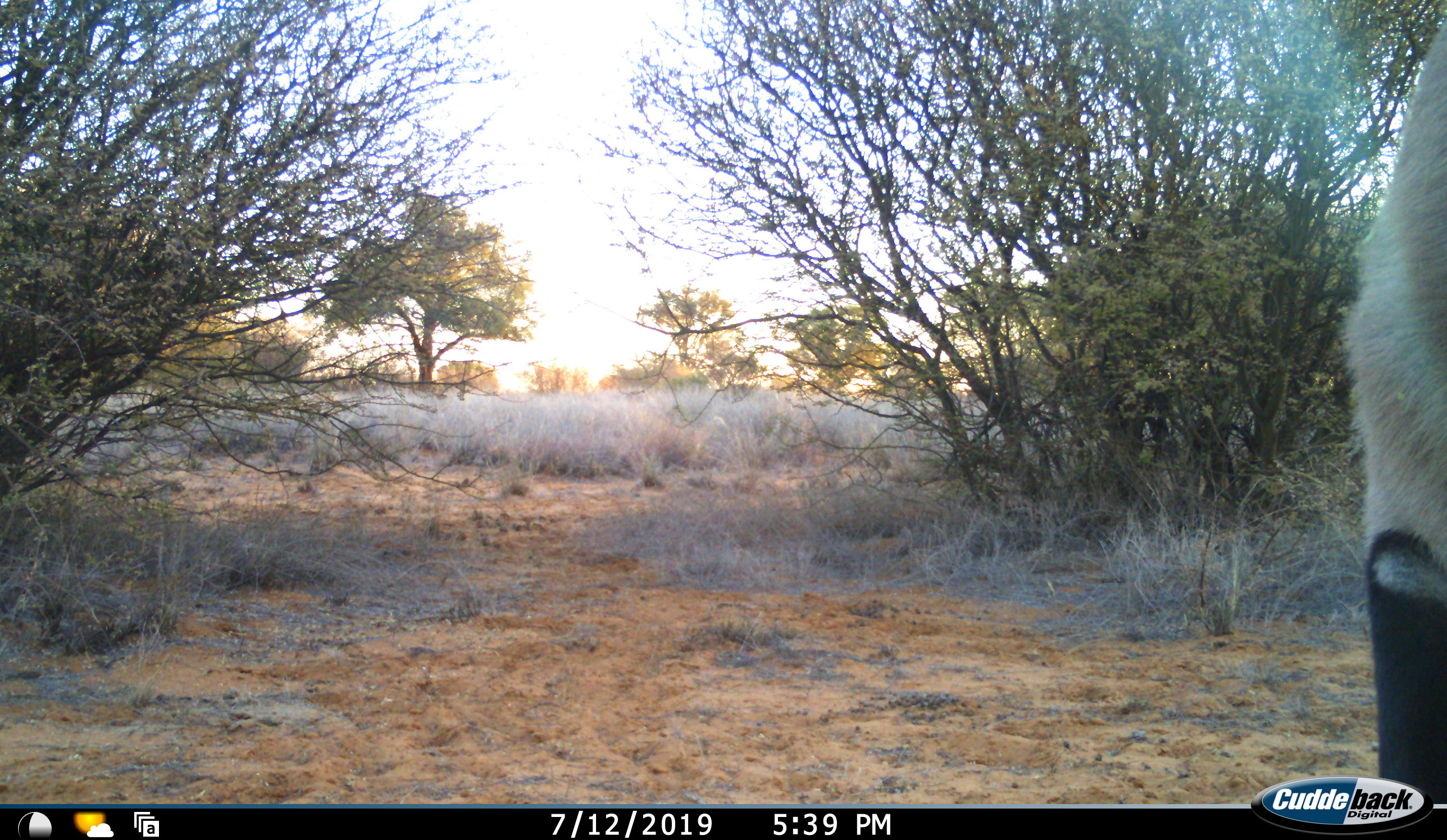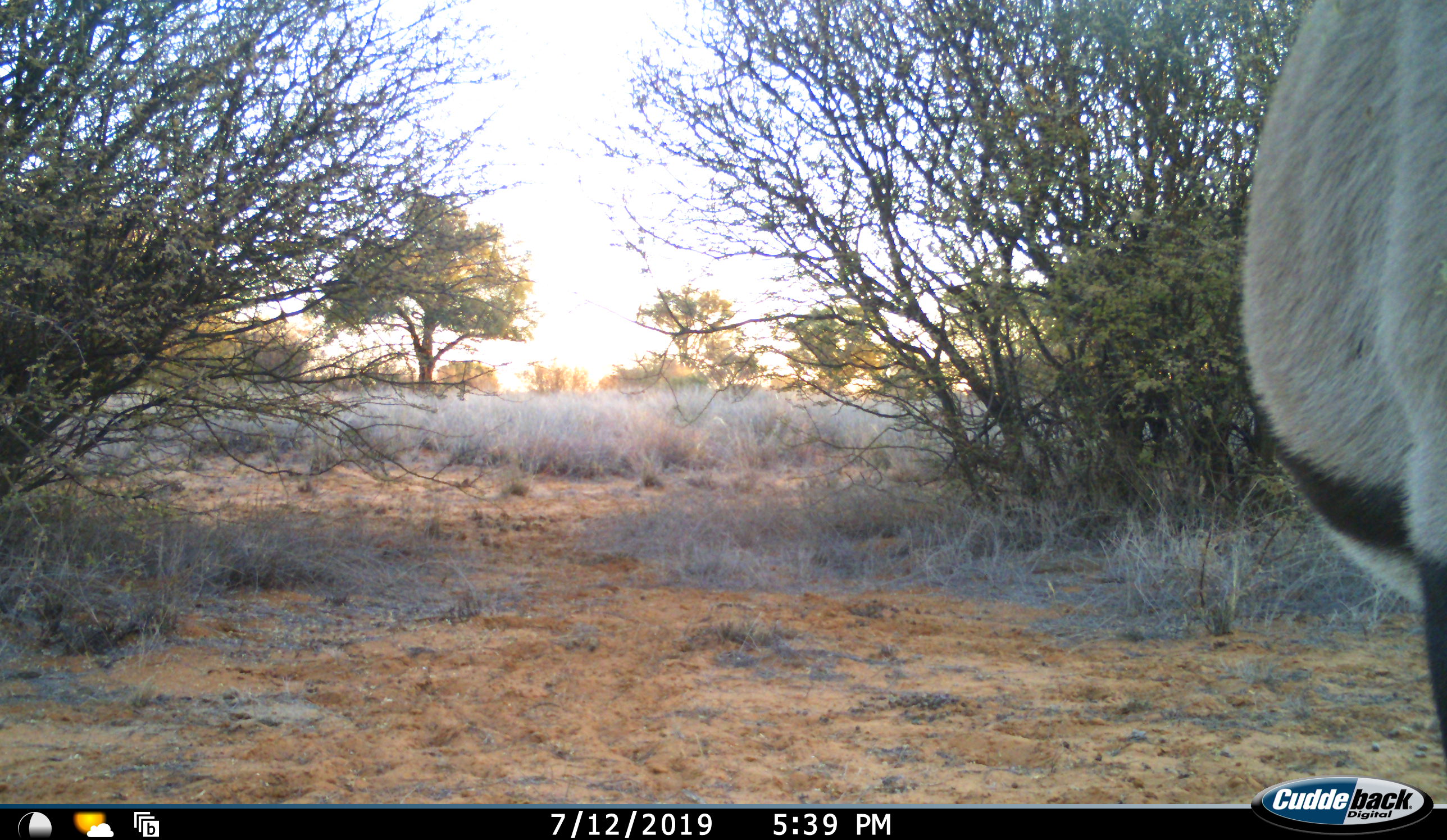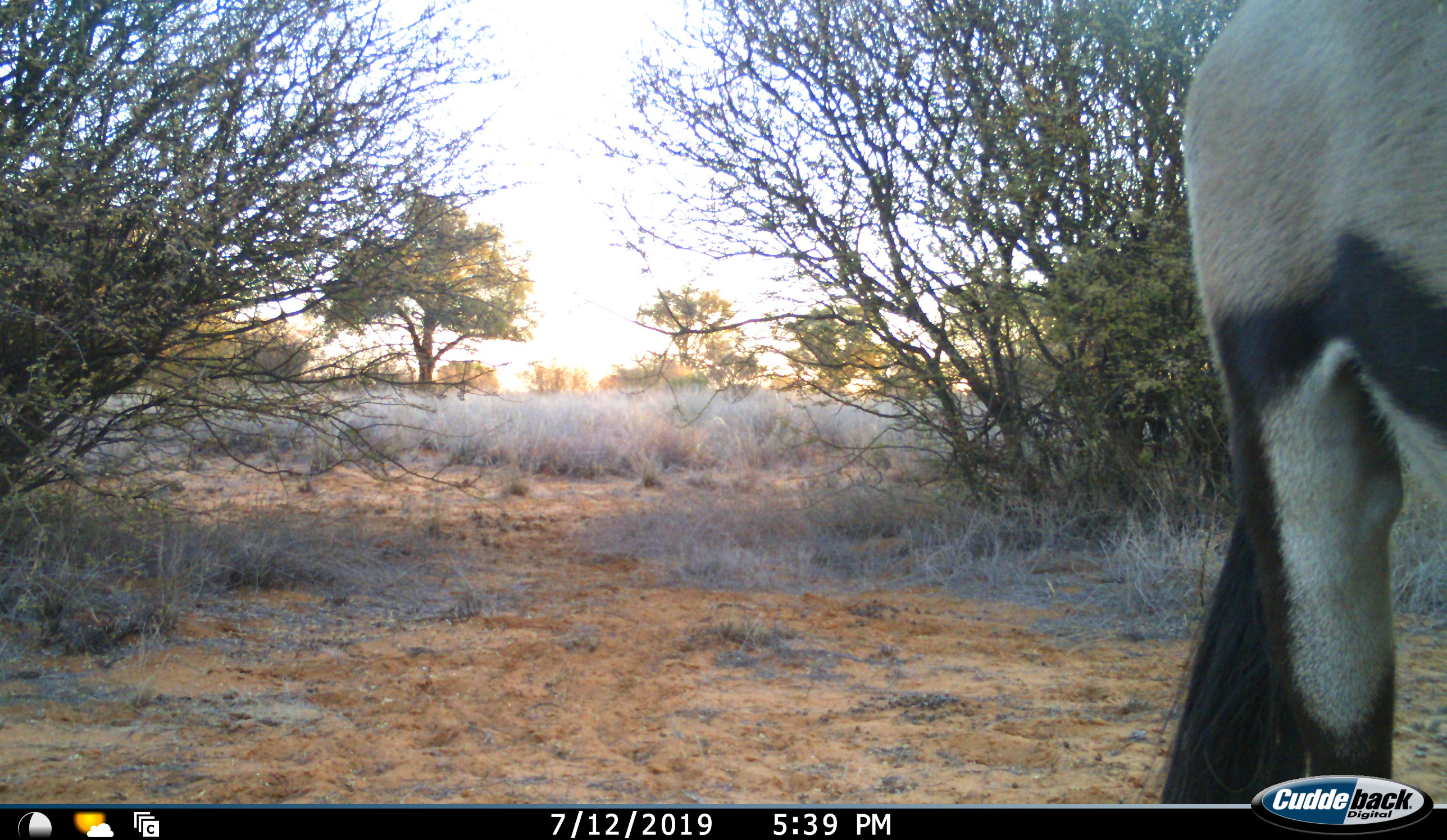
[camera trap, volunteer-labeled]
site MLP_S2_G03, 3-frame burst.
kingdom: Animalia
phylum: Chordata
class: Mammalia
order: Artiodactyla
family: Bovidae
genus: Oryx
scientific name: Oryx gazella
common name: gemsbok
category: oryx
Oryx (gemsbok) (Oryx gazella), count 1. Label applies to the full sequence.